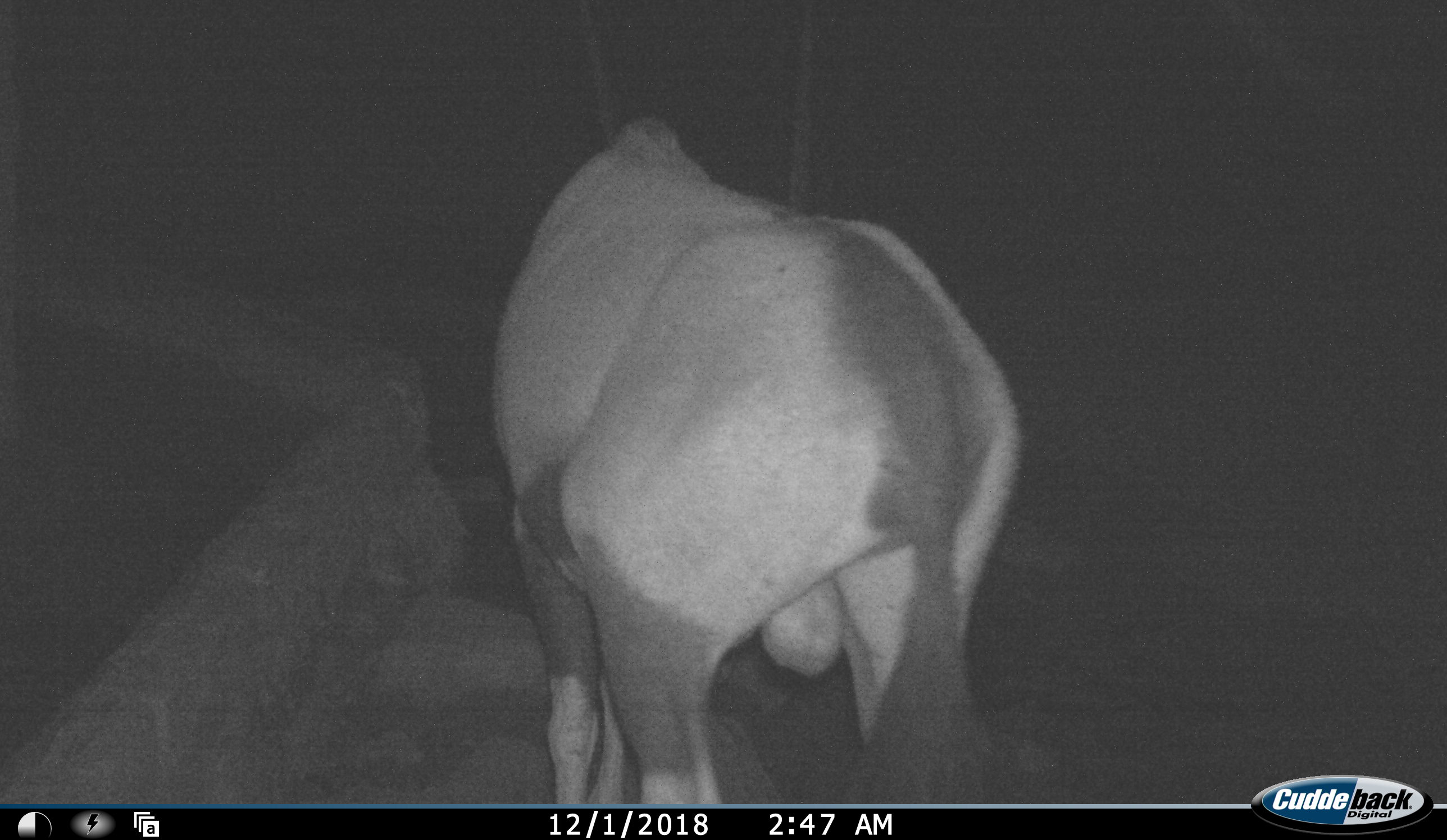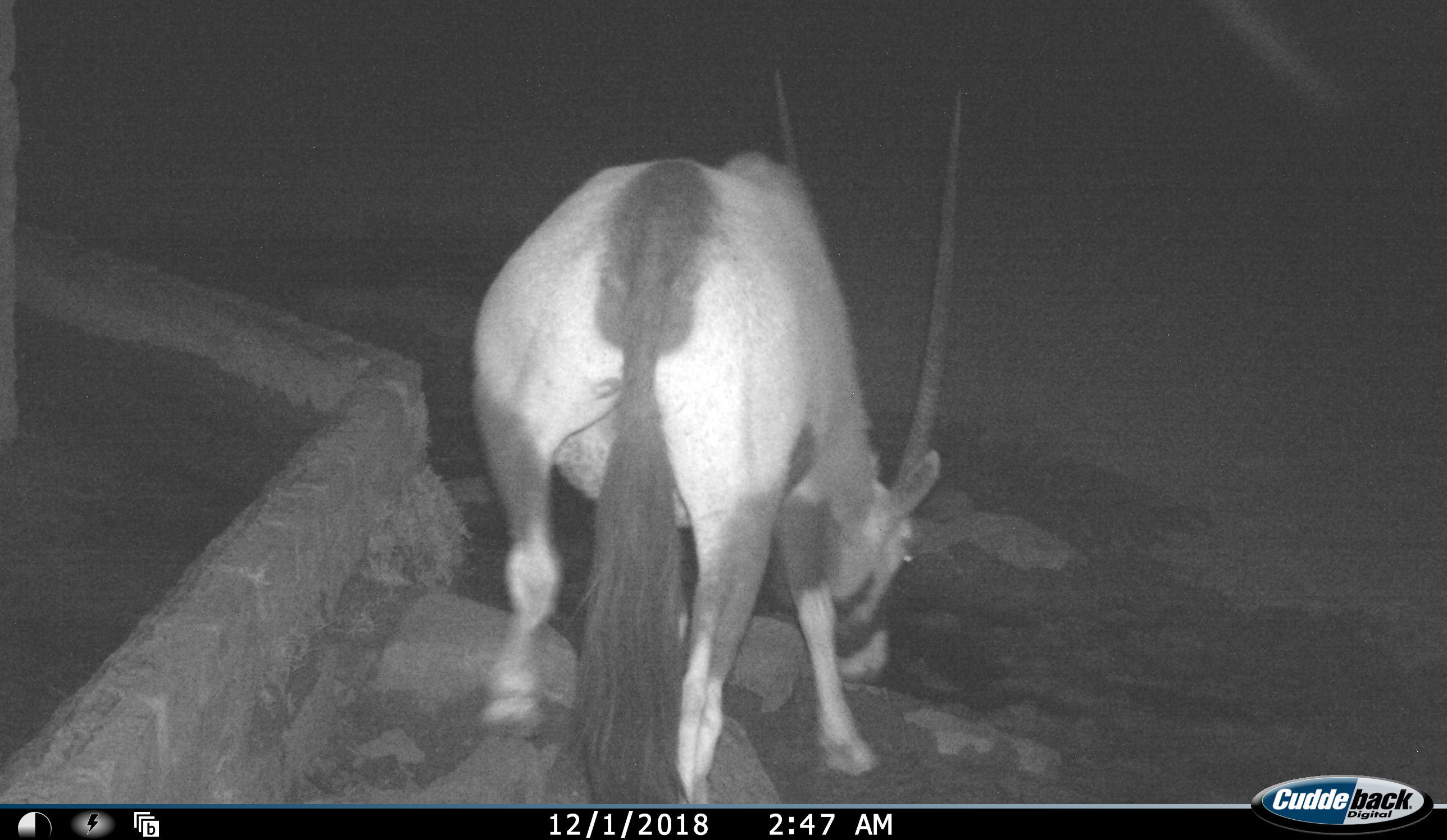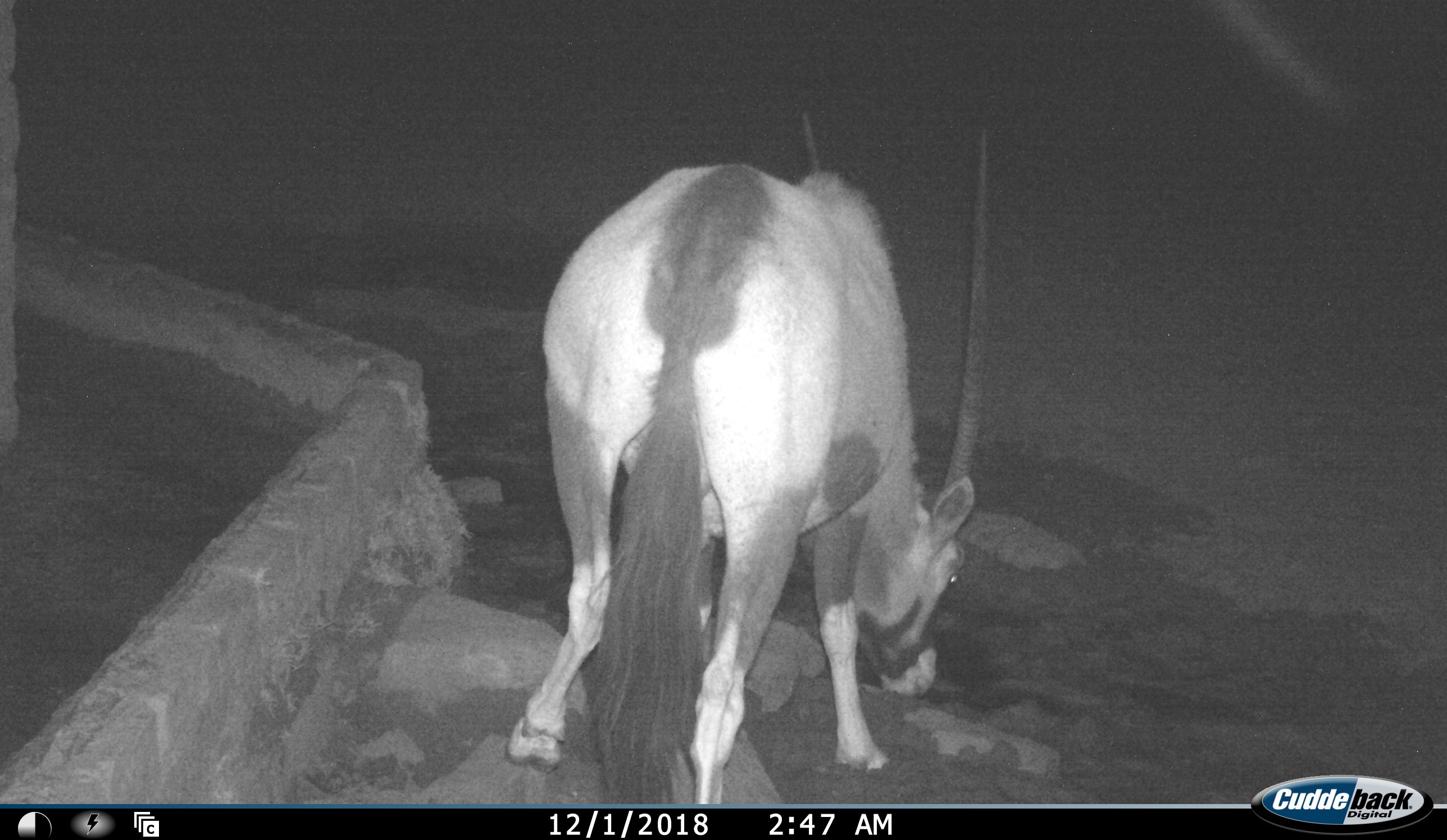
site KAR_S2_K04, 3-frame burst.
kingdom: Animalia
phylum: Chordata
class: Mammalia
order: Artiodactyla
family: Bovidae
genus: Oryx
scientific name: Oryx gazella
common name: gemsbok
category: oryx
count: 1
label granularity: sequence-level